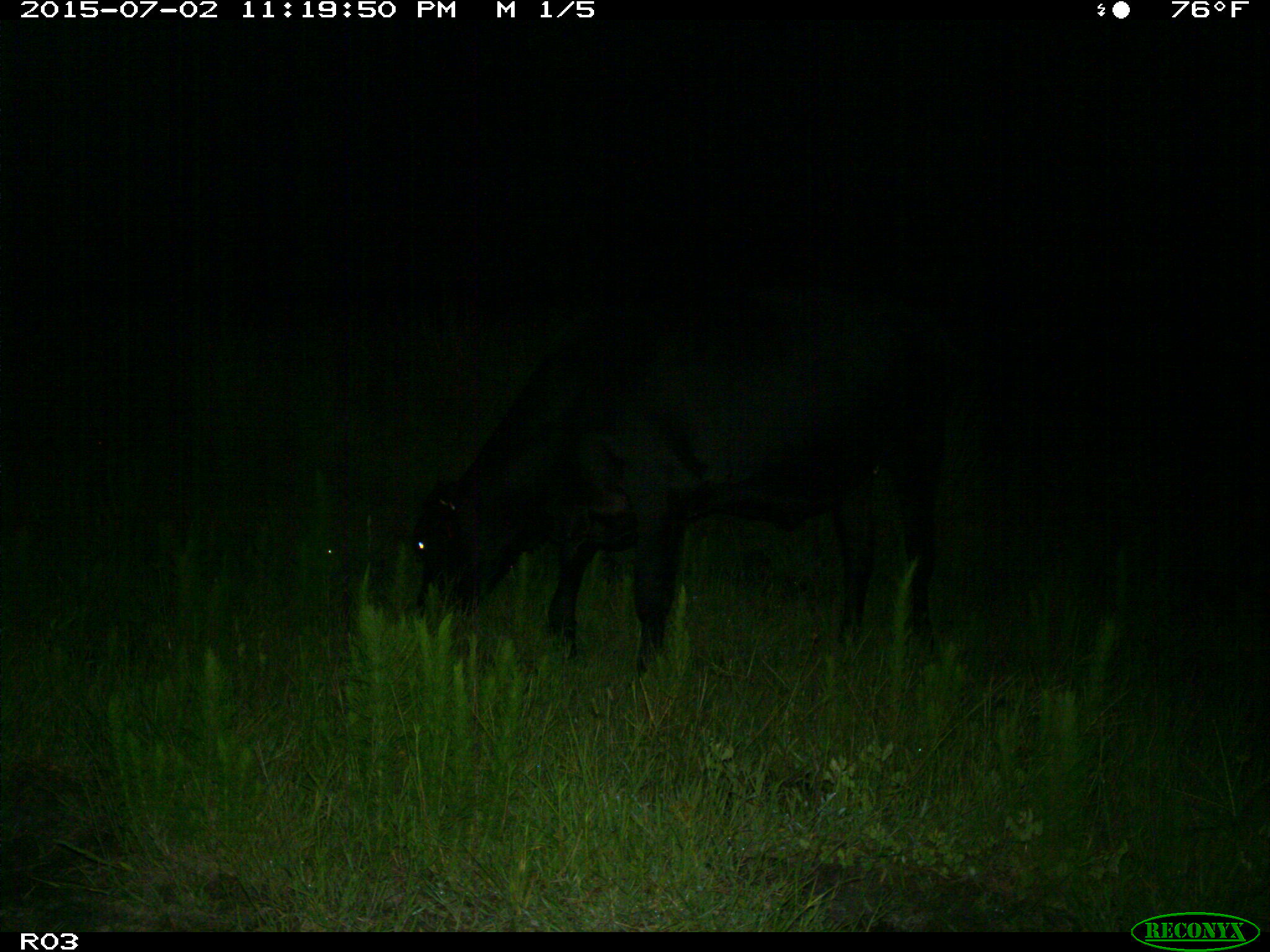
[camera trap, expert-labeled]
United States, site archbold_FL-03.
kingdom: Animalia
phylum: Chordata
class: Mammalia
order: Artiodactyla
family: Bovidae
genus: Bos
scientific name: Bos taurus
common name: domestic cow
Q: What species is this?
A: Bos taurus (domestic cow).